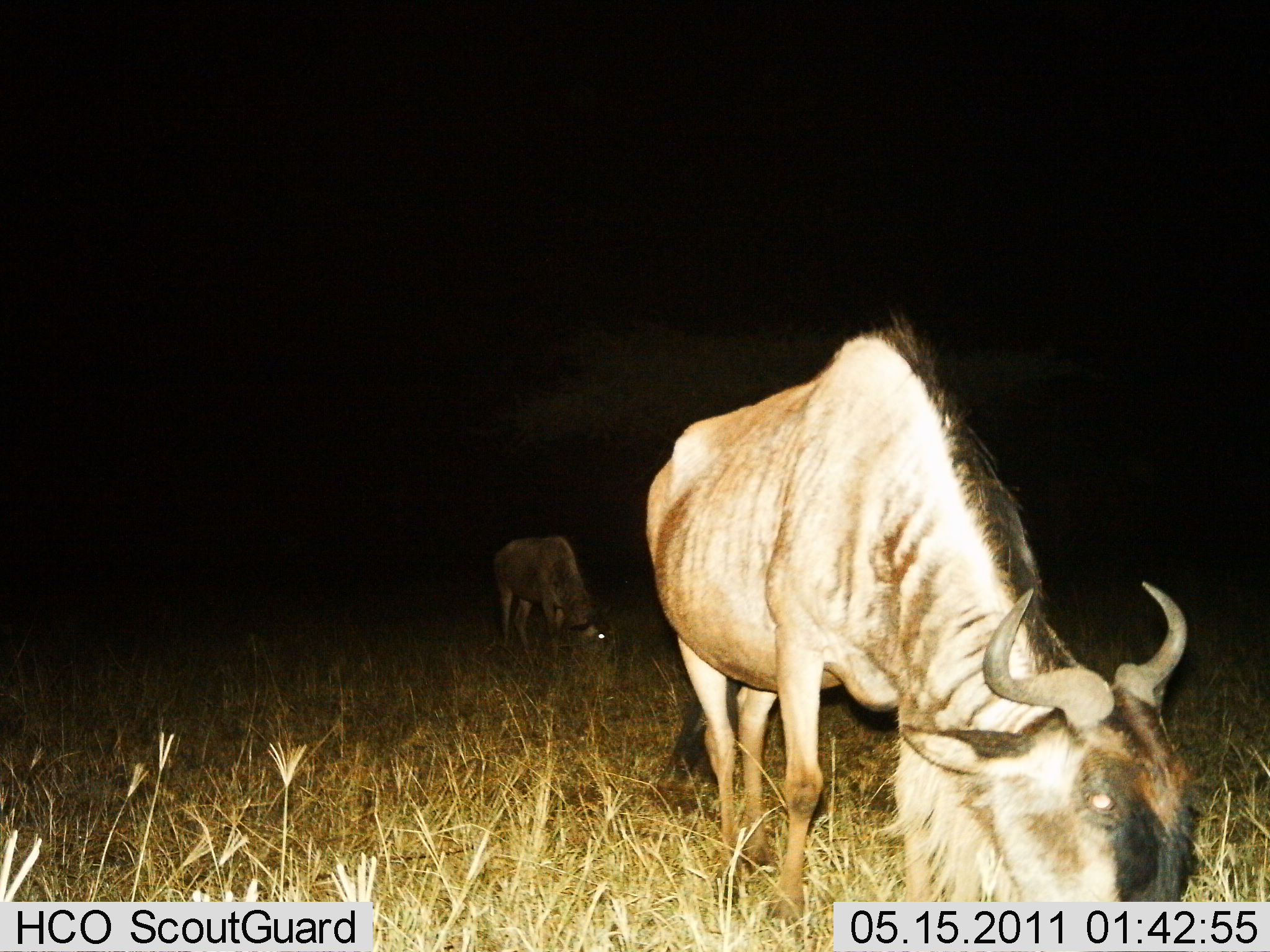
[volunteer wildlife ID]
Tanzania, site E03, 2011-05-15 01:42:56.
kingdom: Animalia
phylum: Chordata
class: Mammalia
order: Artiodactyla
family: Bovidae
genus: Connochaetes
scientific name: Connochaetes taurinus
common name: blue wildebeest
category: wildebeest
Wildebeest (blue wildebeest) (Connochaetes taurinus), count 2. Behavior (volunteer vote fractions): standing 15%, resting 0%, moving 0%, interacting 0%. Young present (vote fraction): 8%. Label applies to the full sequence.